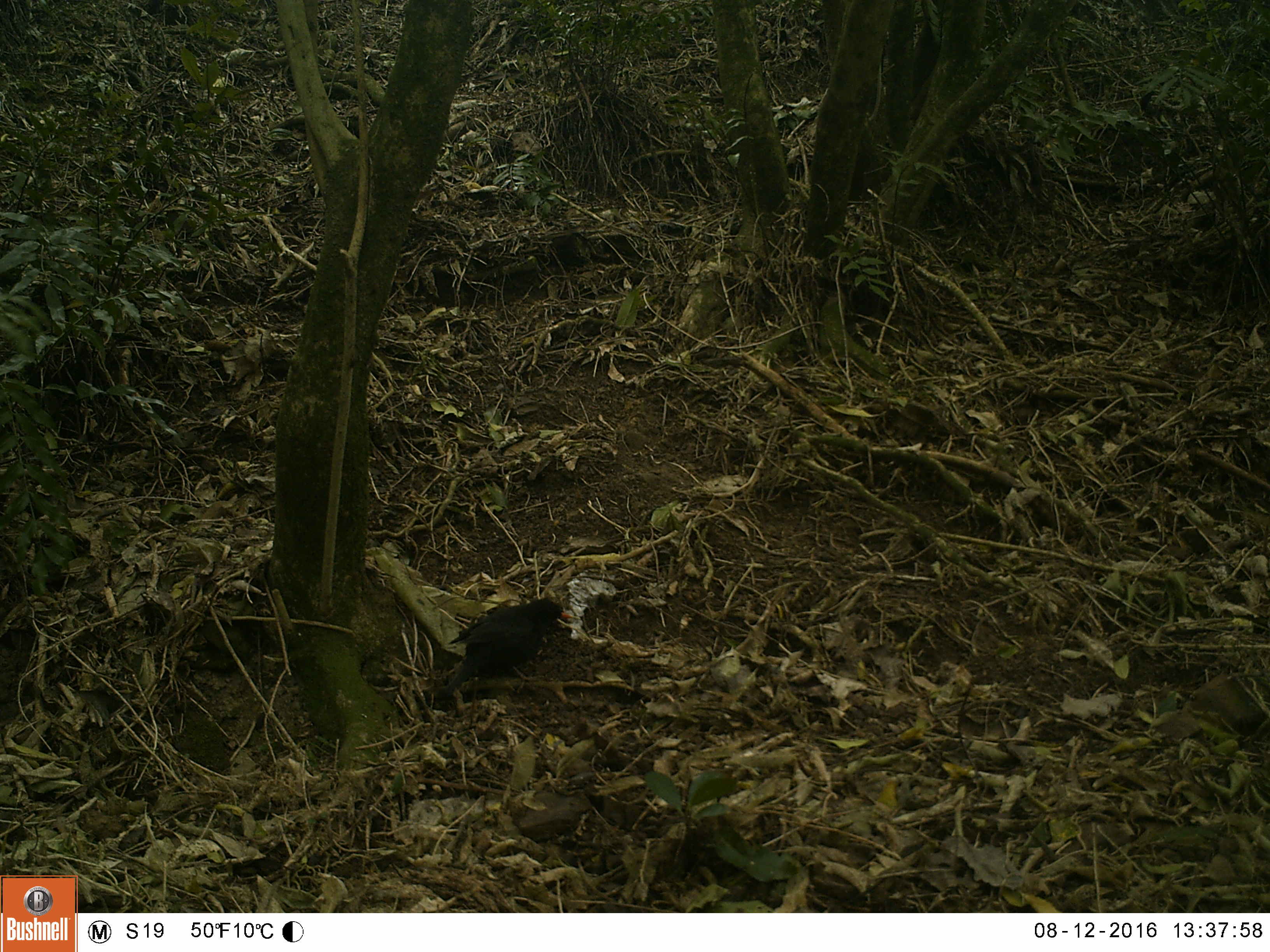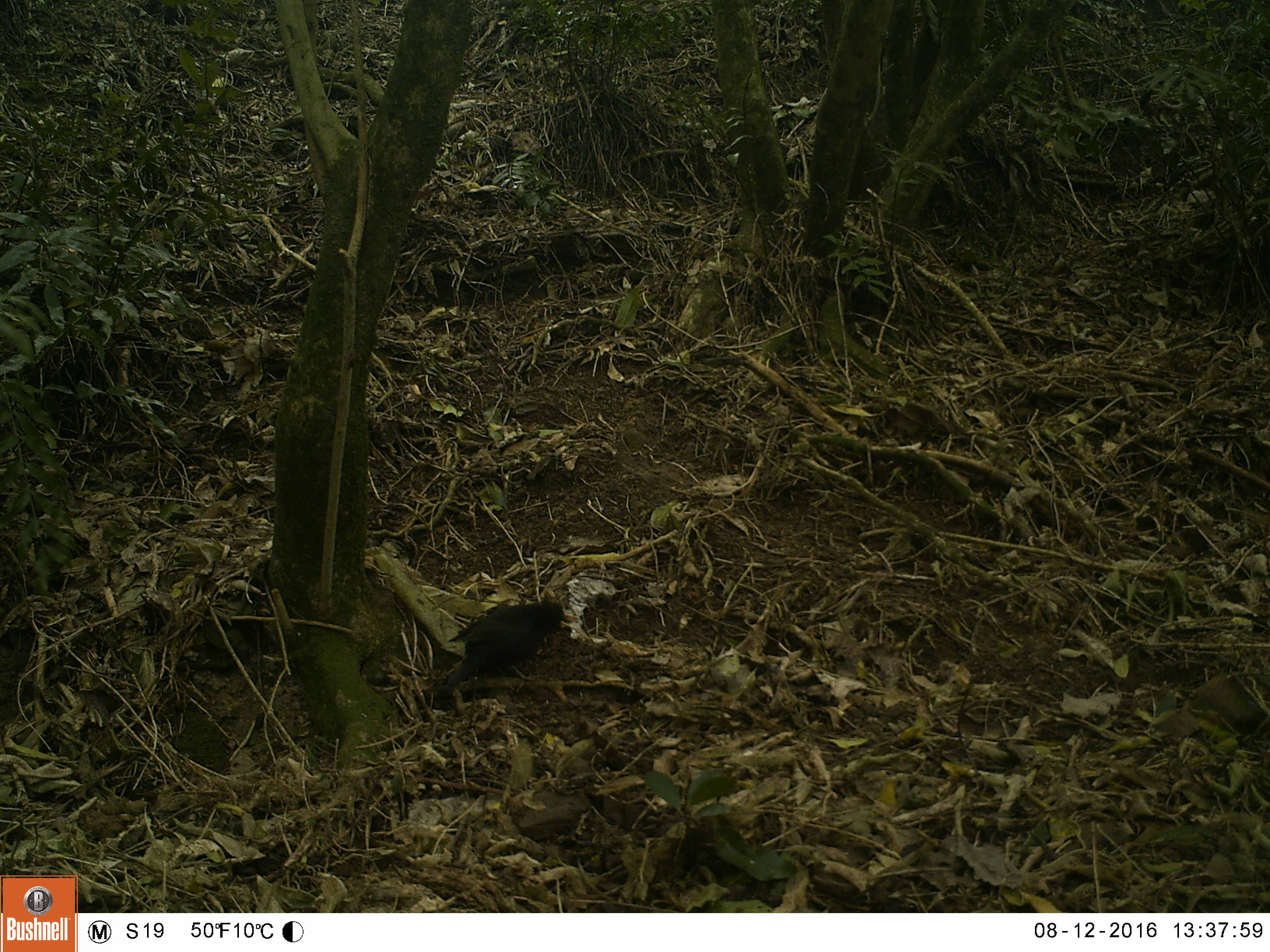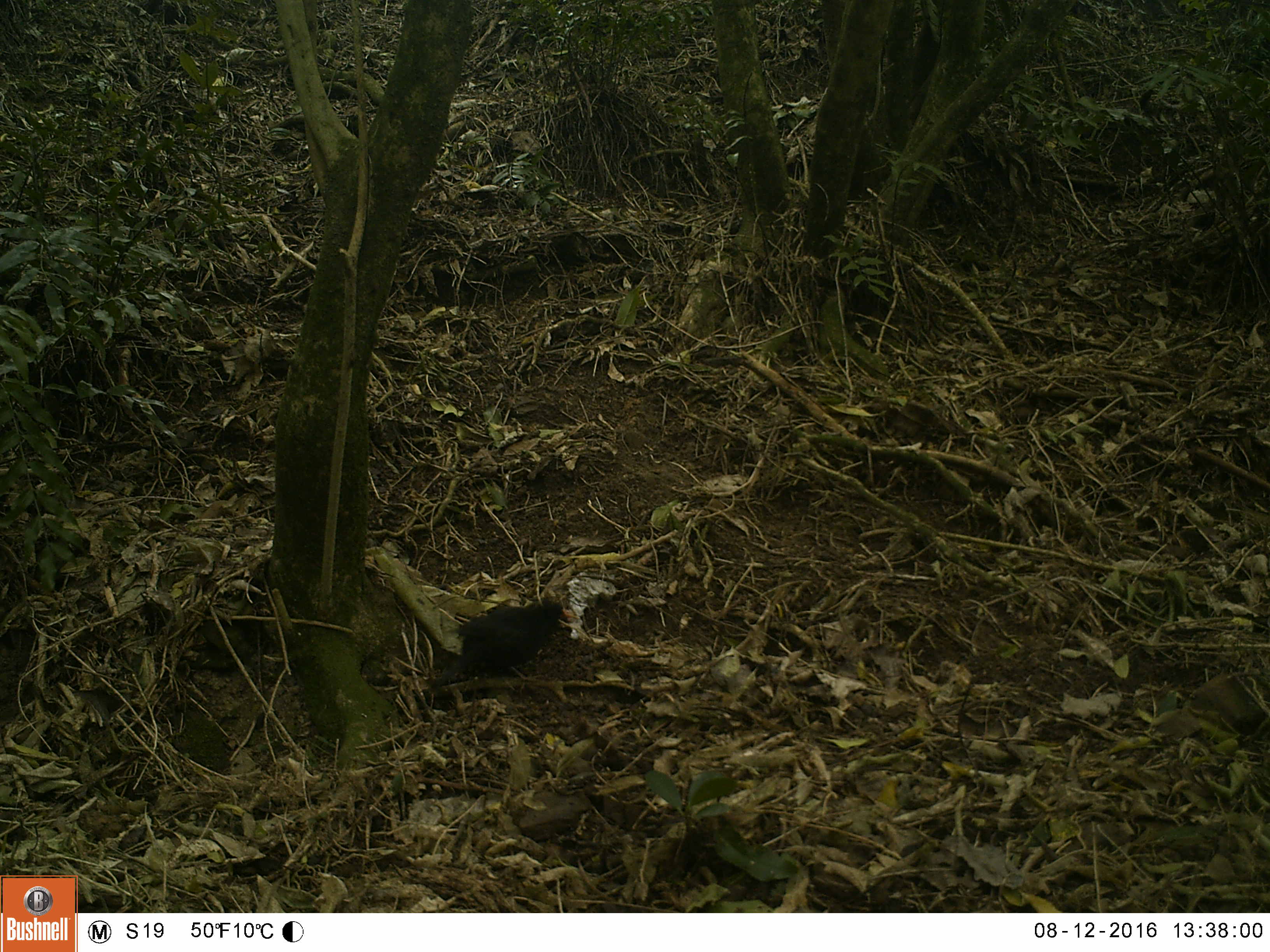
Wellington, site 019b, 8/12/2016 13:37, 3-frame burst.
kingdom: Animalia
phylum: Chordata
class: Aves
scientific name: Aves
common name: bird